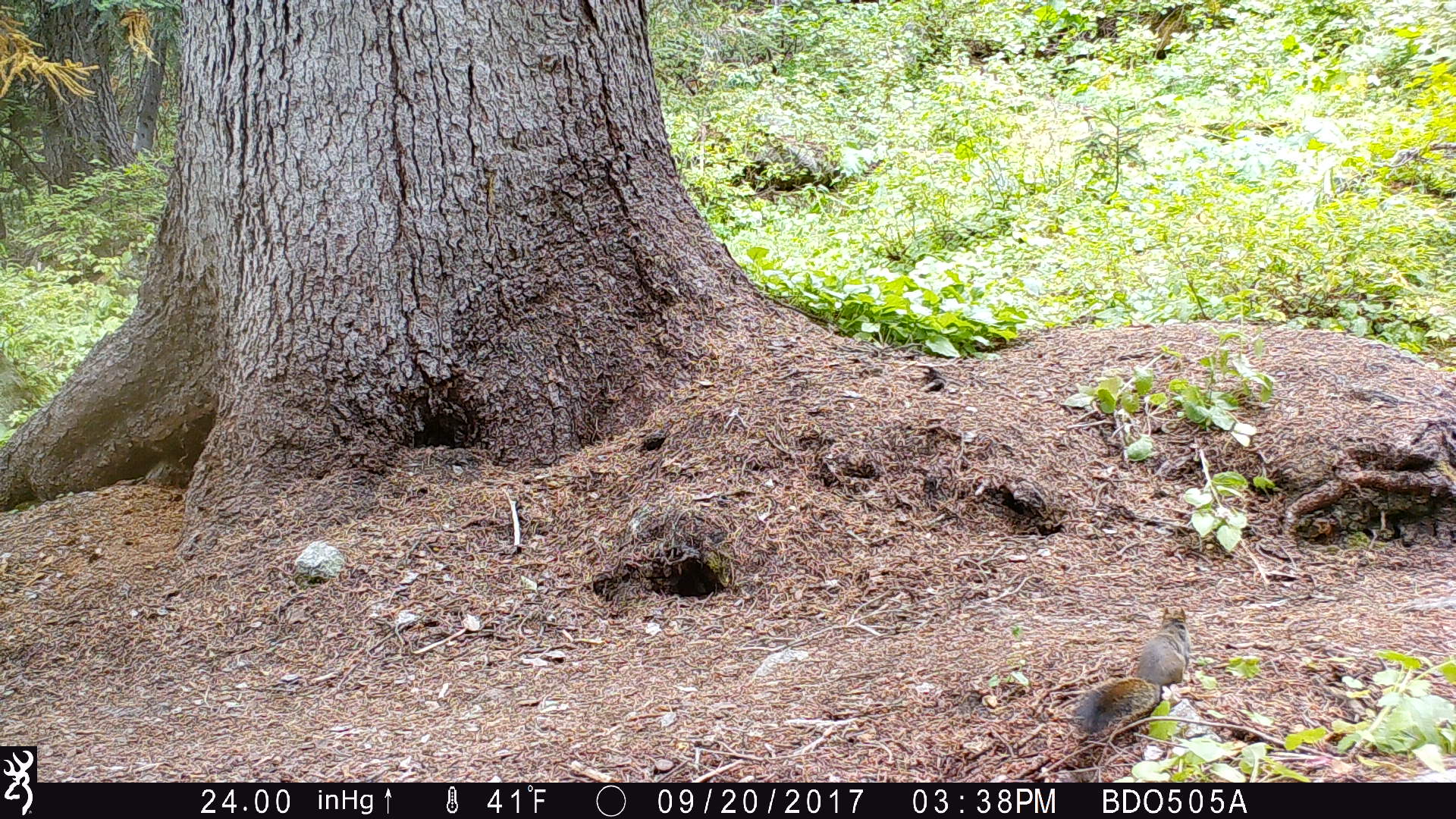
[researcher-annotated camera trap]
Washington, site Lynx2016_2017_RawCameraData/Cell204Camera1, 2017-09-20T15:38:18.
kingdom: Animalia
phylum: Chordata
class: Mammalia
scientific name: Mammalia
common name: small mammal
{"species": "small mammal (Mammalia)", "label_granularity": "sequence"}